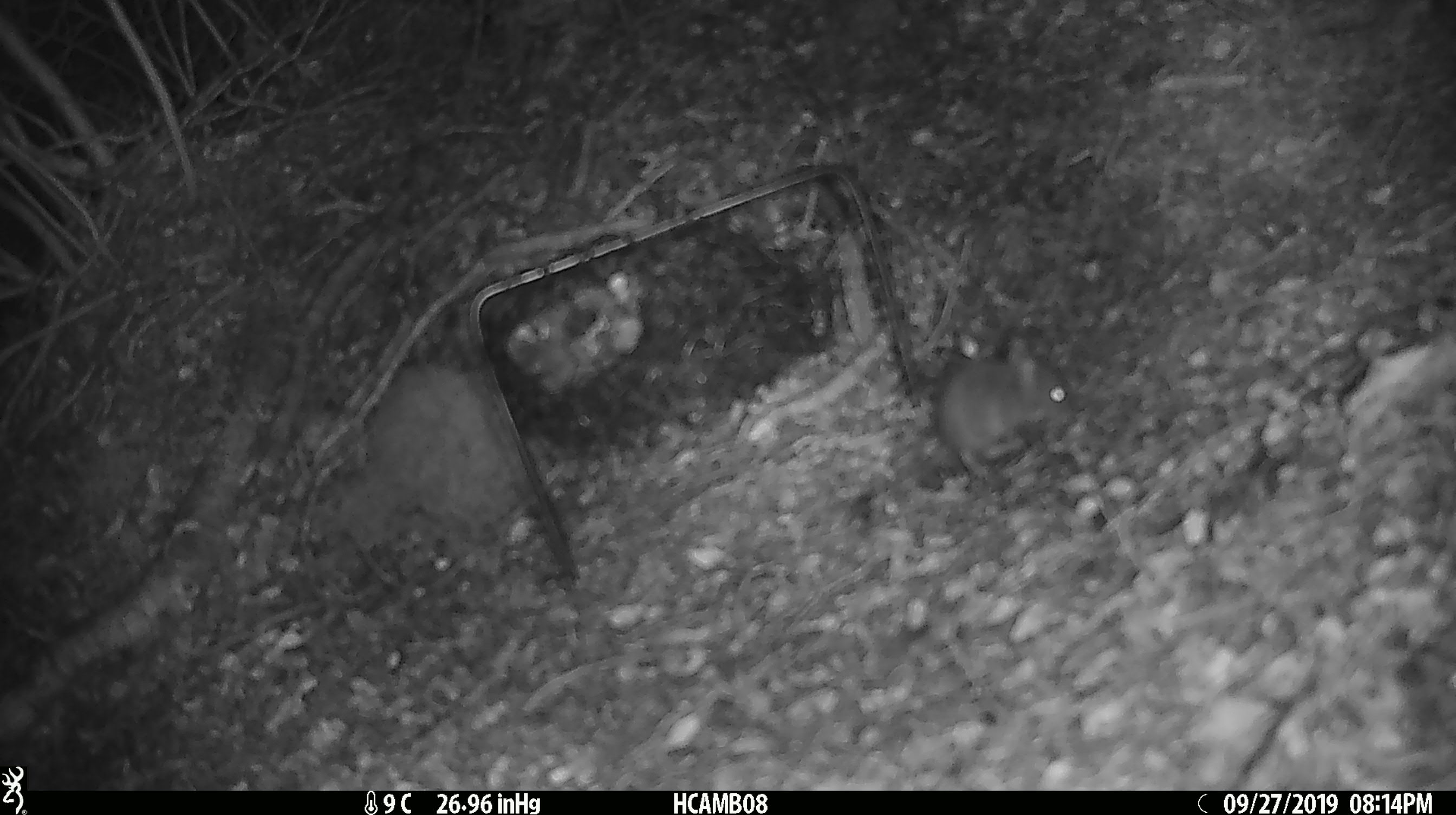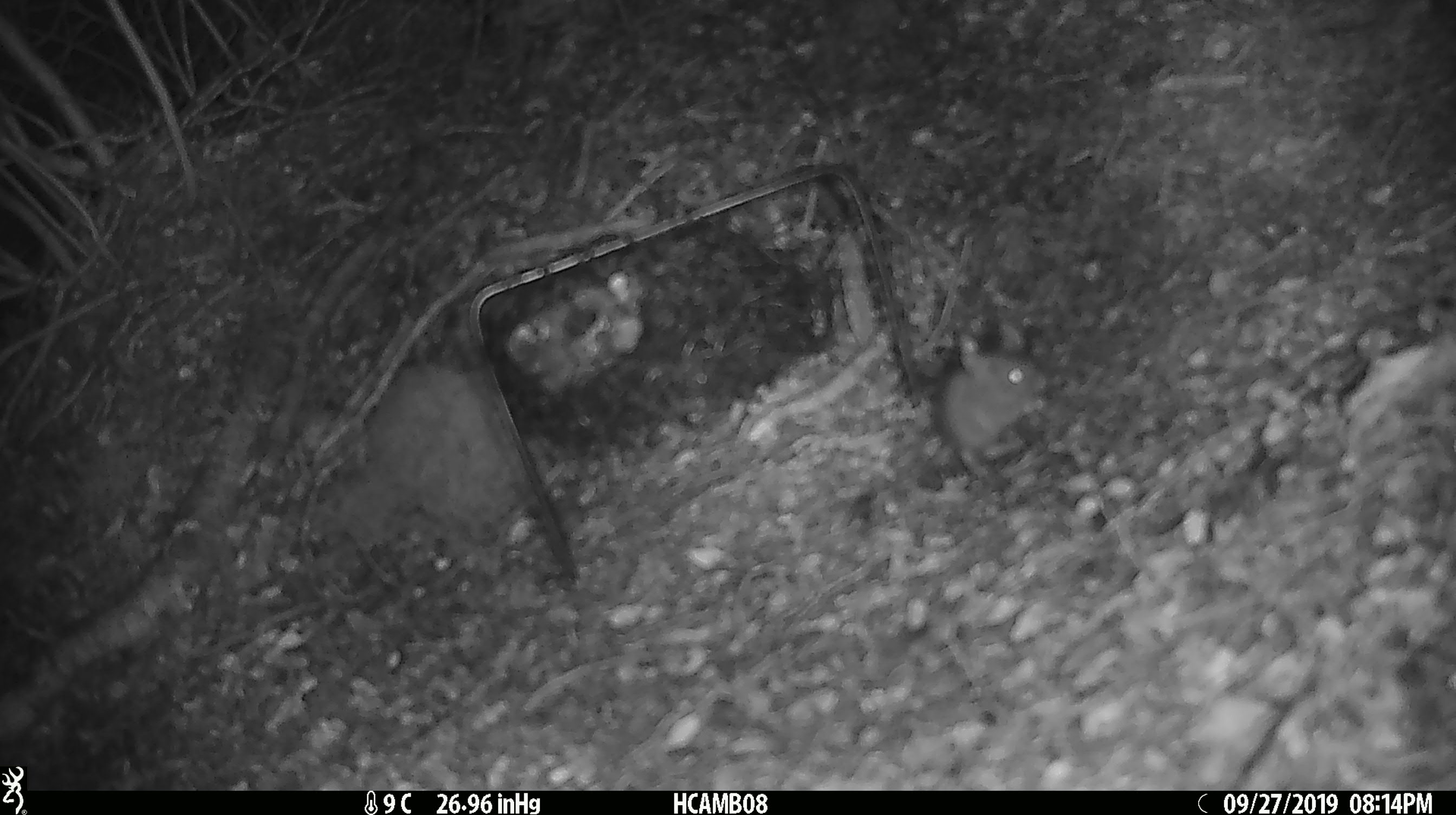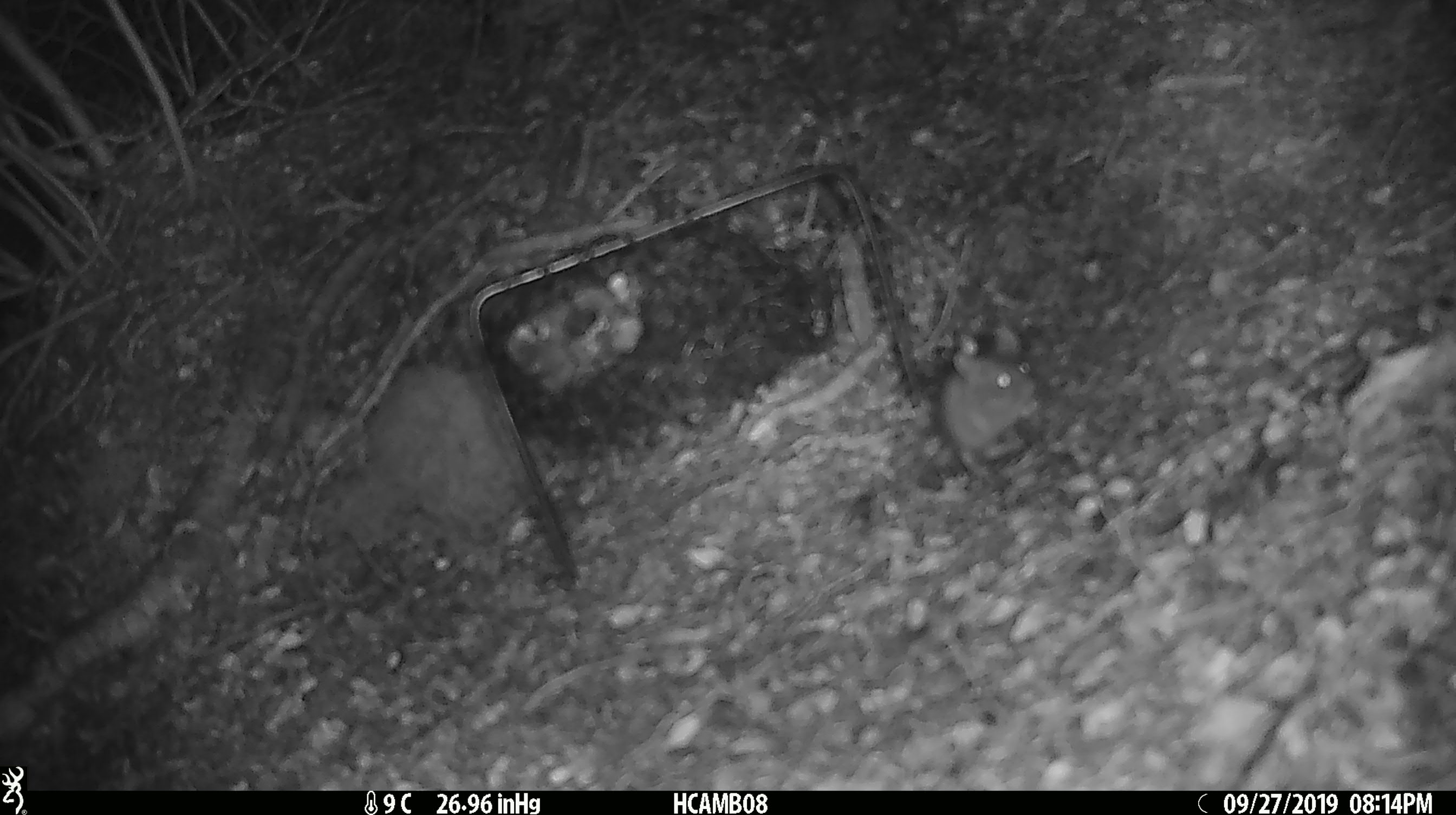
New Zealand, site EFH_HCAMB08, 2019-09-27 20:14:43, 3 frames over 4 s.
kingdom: Animalia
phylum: Chordata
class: Mammalia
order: Rodentia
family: Muridae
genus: Mus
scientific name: Mus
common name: mouse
Mouse (Mus).